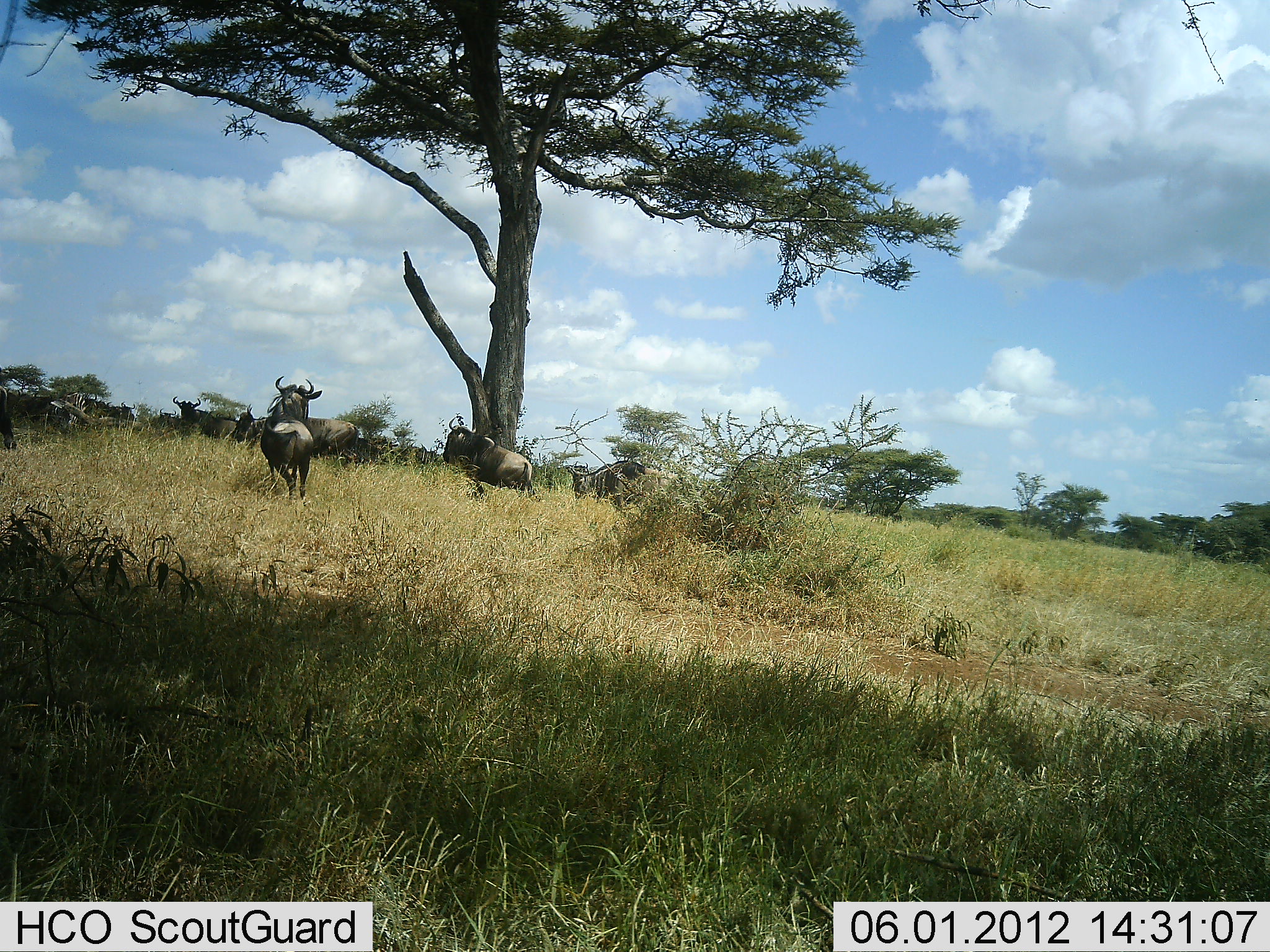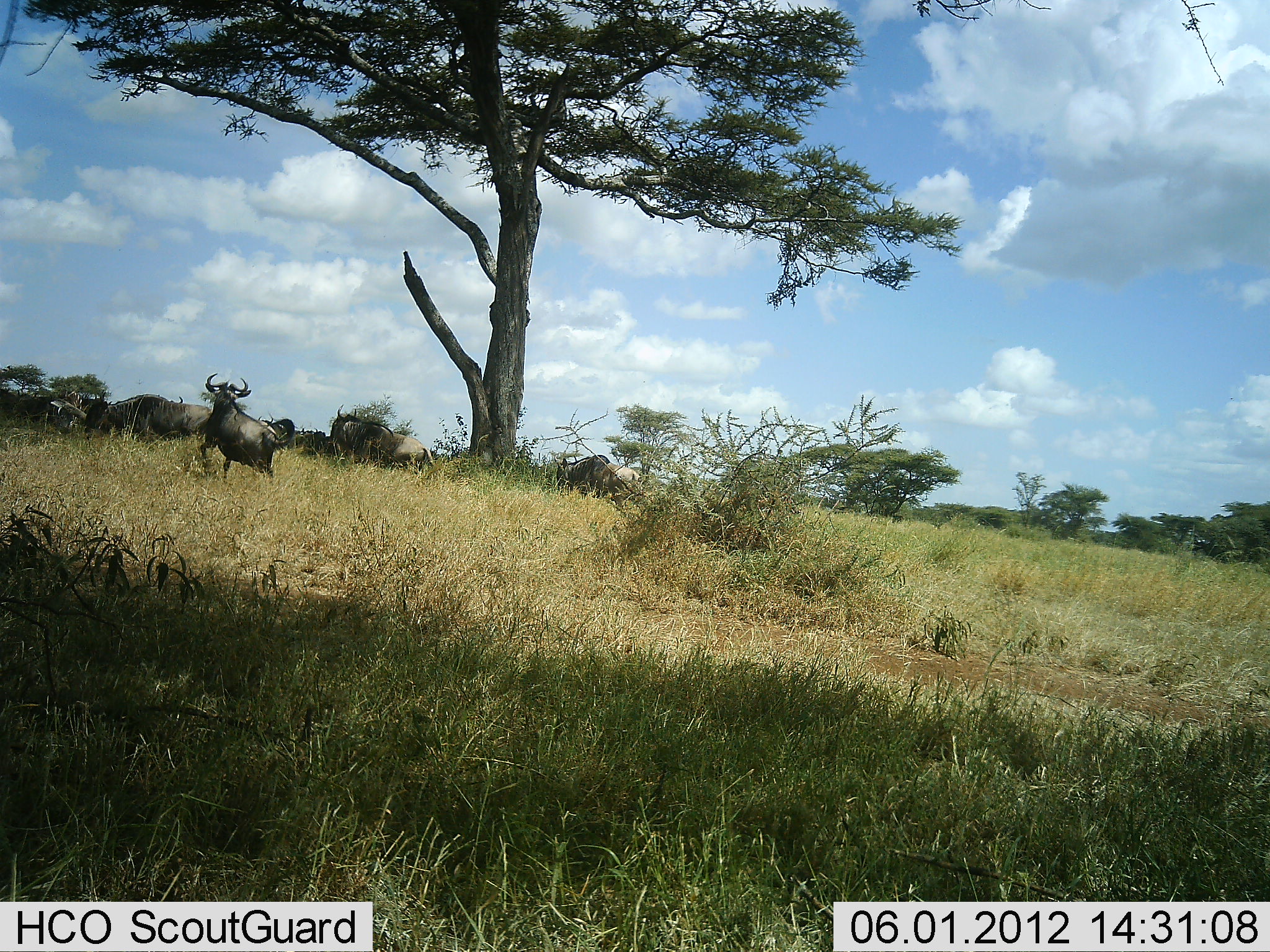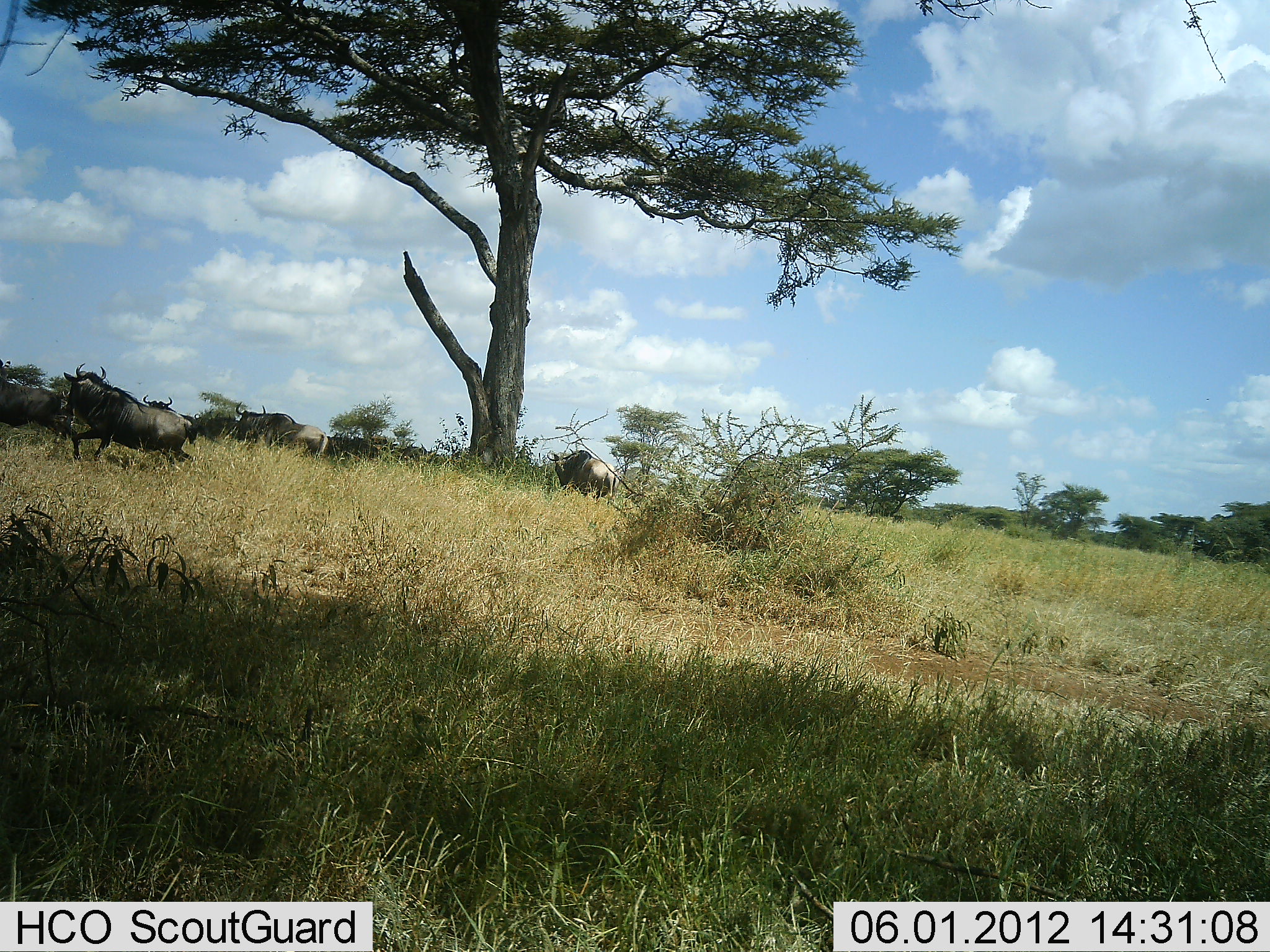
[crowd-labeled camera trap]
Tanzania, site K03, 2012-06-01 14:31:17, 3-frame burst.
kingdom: Animalia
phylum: Chordata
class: Mammalia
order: Artiodactyla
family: Bovidae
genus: Connochaetes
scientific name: Connochaetes taurinus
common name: blue wildebeest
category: wildebeest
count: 7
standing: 0%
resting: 0%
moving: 100%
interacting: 0%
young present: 0%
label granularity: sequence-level